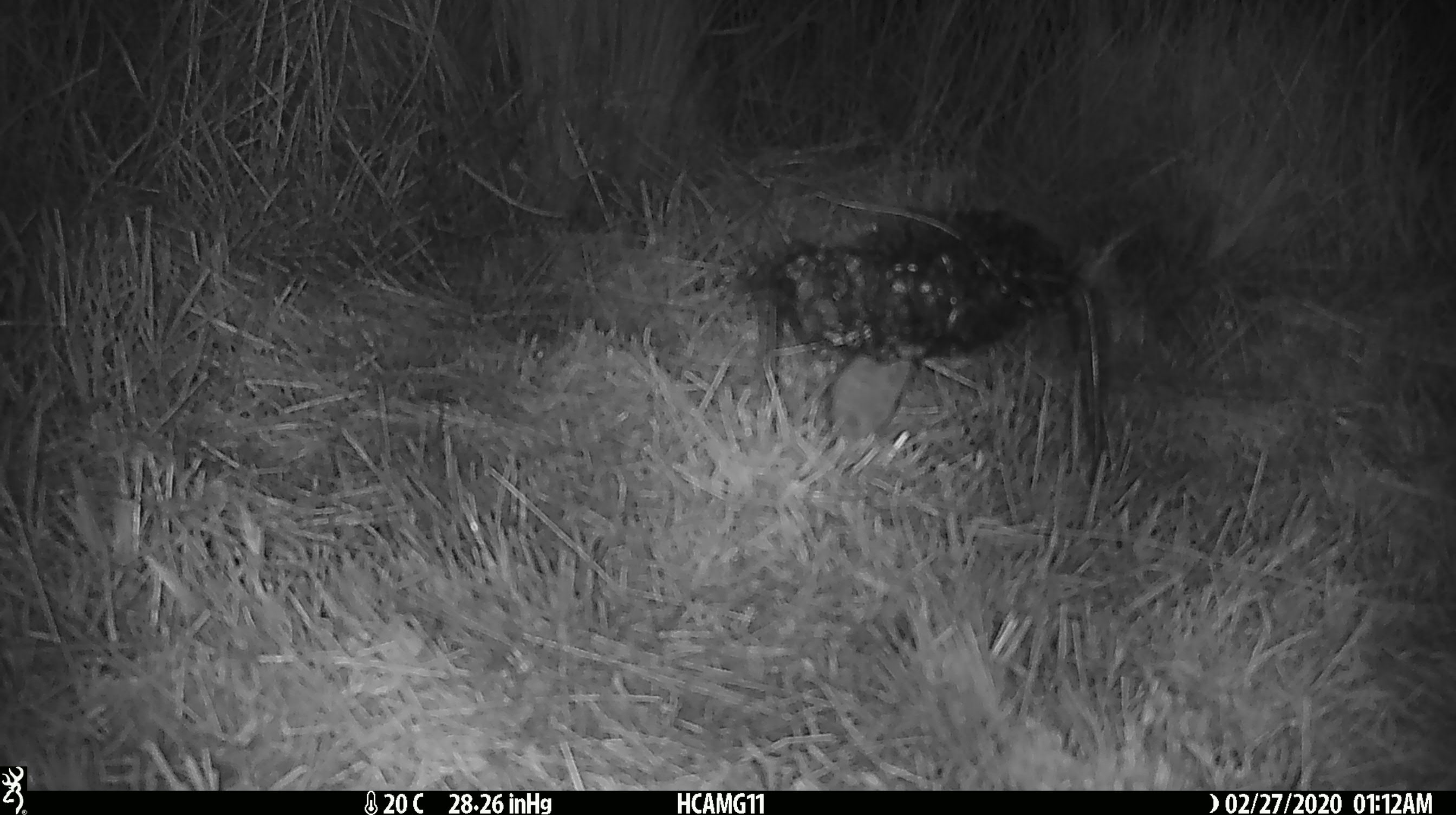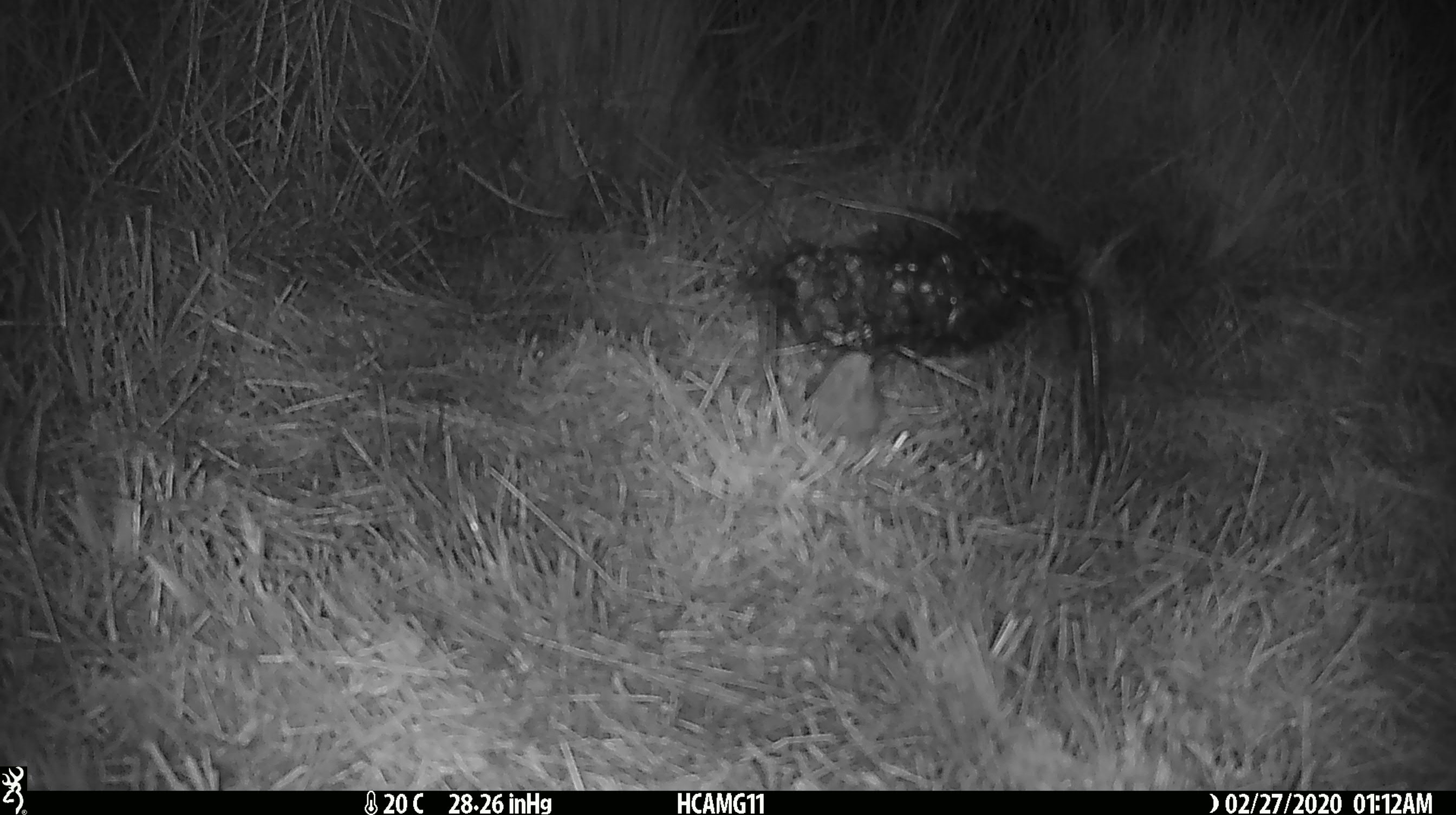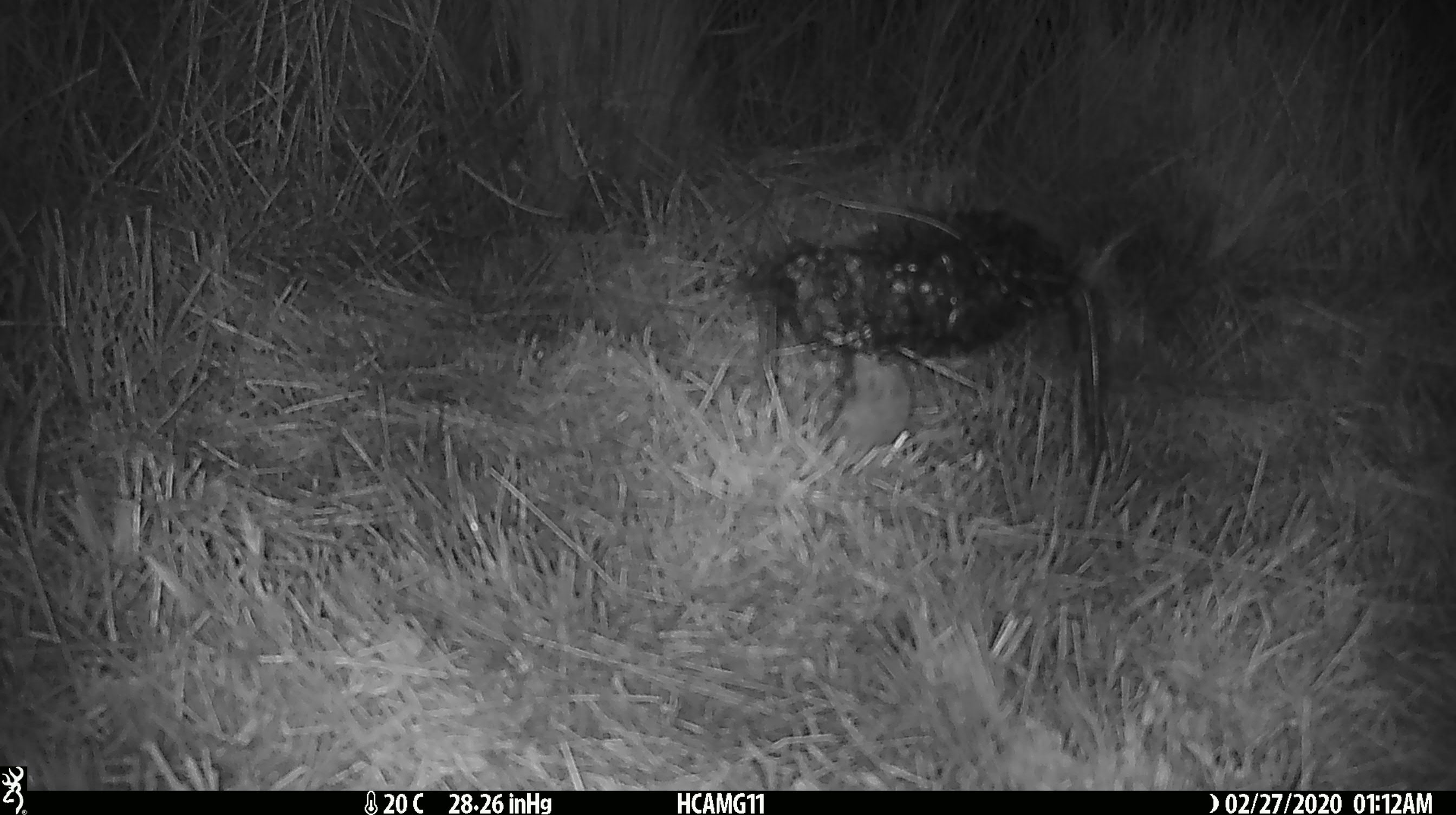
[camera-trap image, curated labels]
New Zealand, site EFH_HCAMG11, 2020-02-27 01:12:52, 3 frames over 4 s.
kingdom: Animalia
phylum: Chordata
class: Mammalia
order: Rodentia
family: Muridae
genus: Mus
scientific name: Mus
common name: mouse